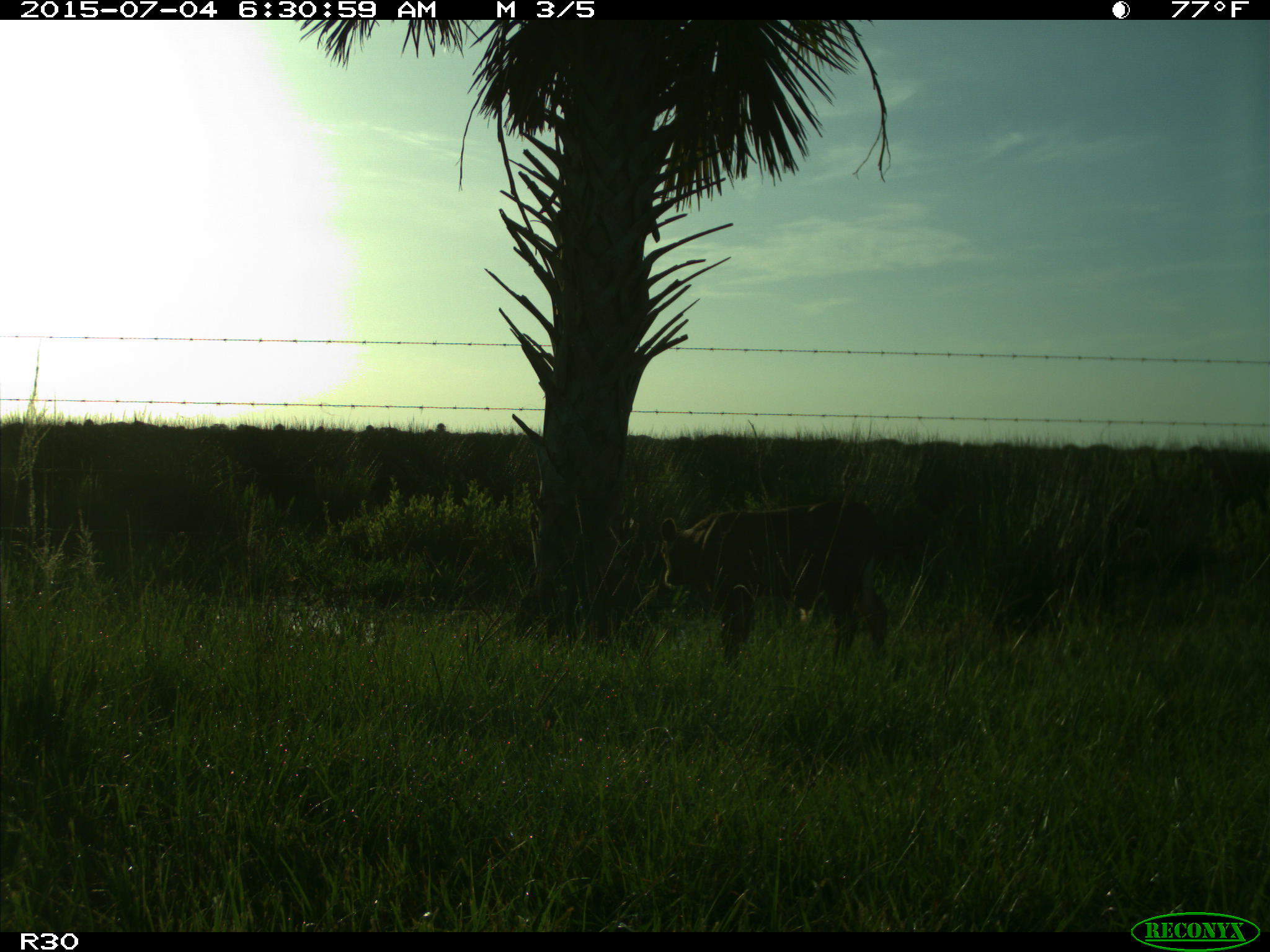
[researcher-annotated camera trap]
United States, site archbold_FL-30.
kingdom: Animalia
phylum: Chordata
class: Mammalia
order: Artiodactyla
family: Bovidae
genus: Bos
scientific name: Bos taurus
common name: domestic cow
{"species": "Bos taurus (domestic cow)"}